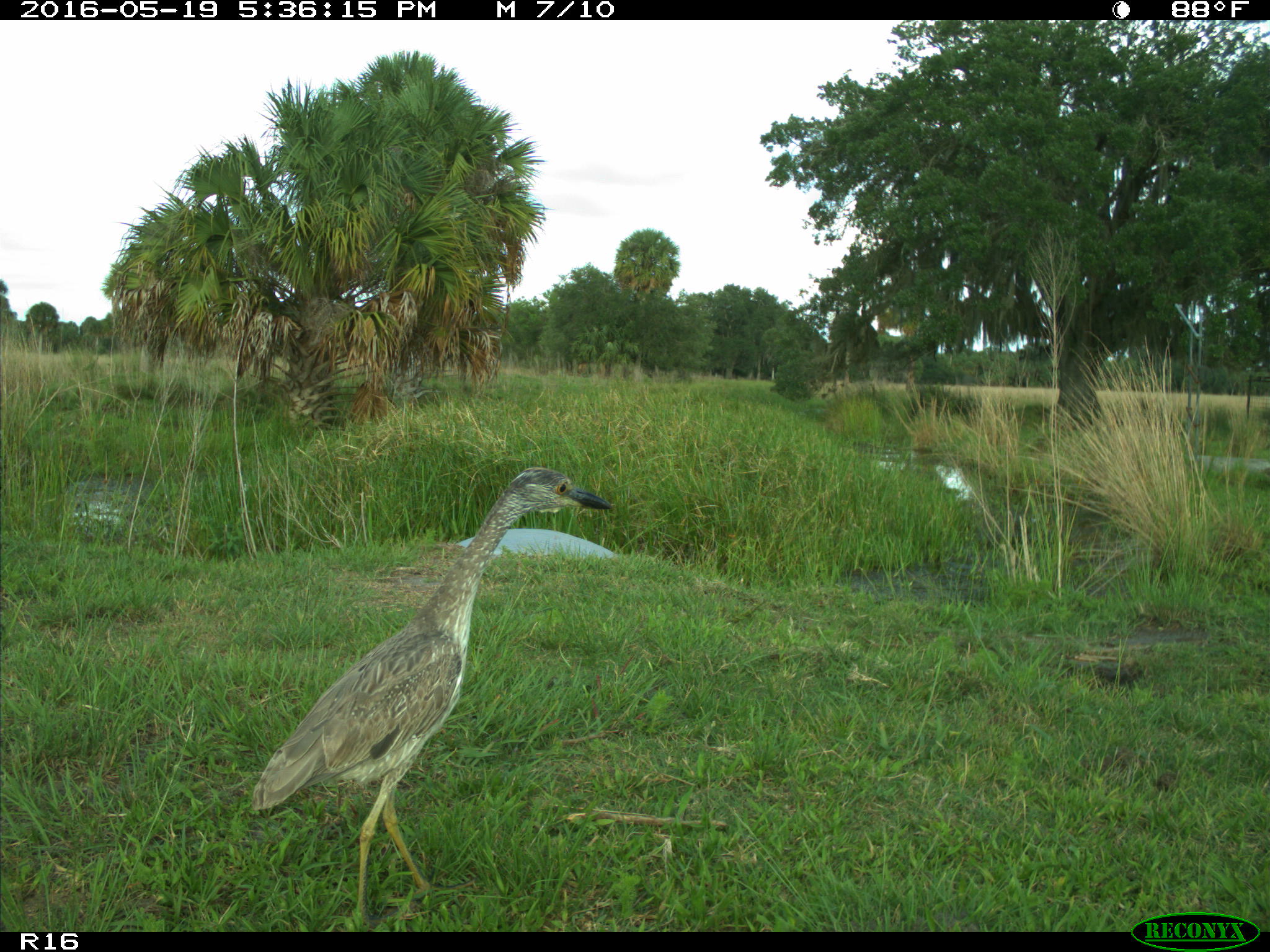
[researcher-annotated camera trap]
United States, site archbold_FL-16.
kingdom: Animalia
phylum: Chordata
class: Aves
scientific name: Aves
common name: birds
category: unidentified bird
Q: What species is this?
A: Unidentified bird (birds) (Aves).